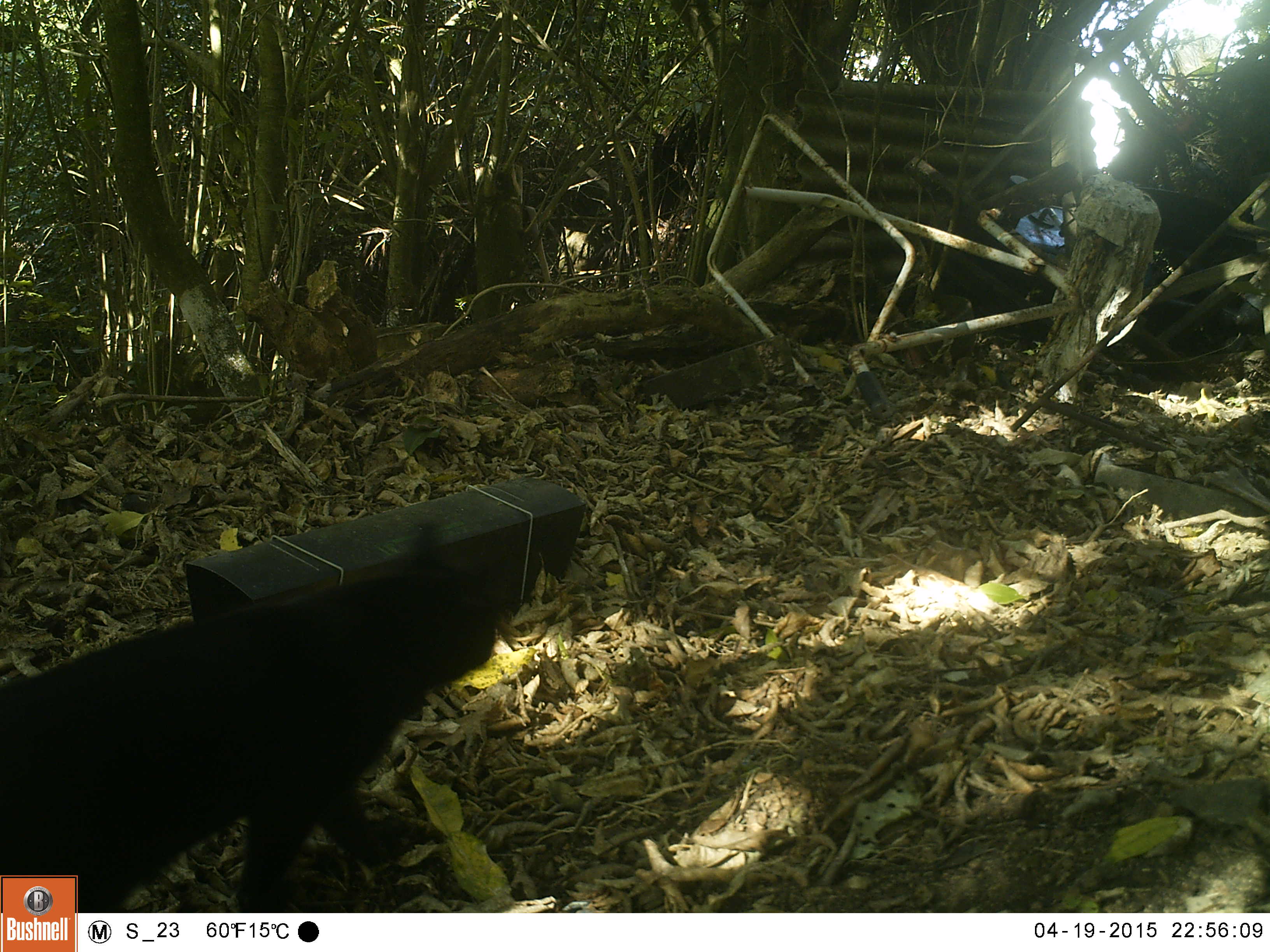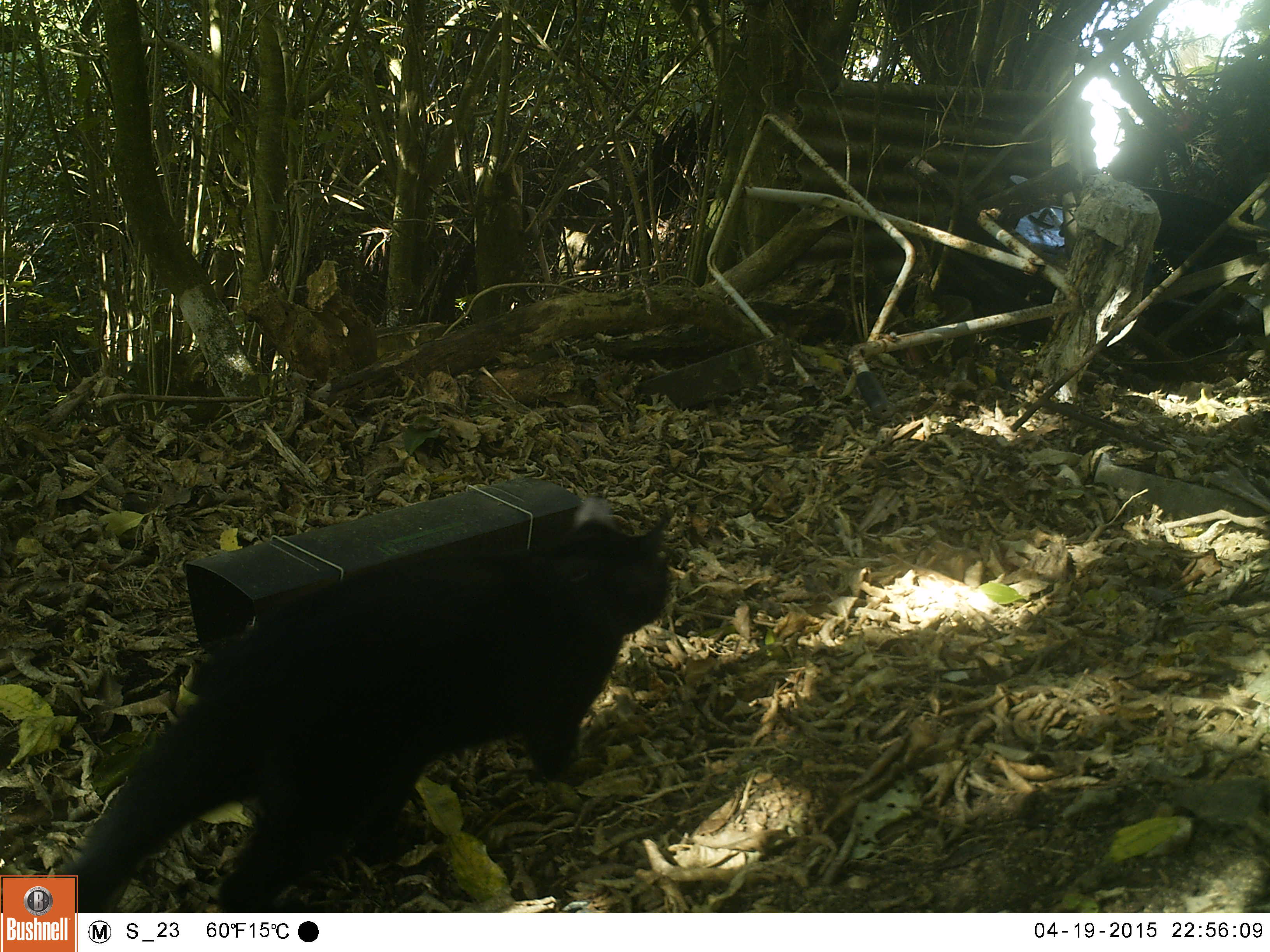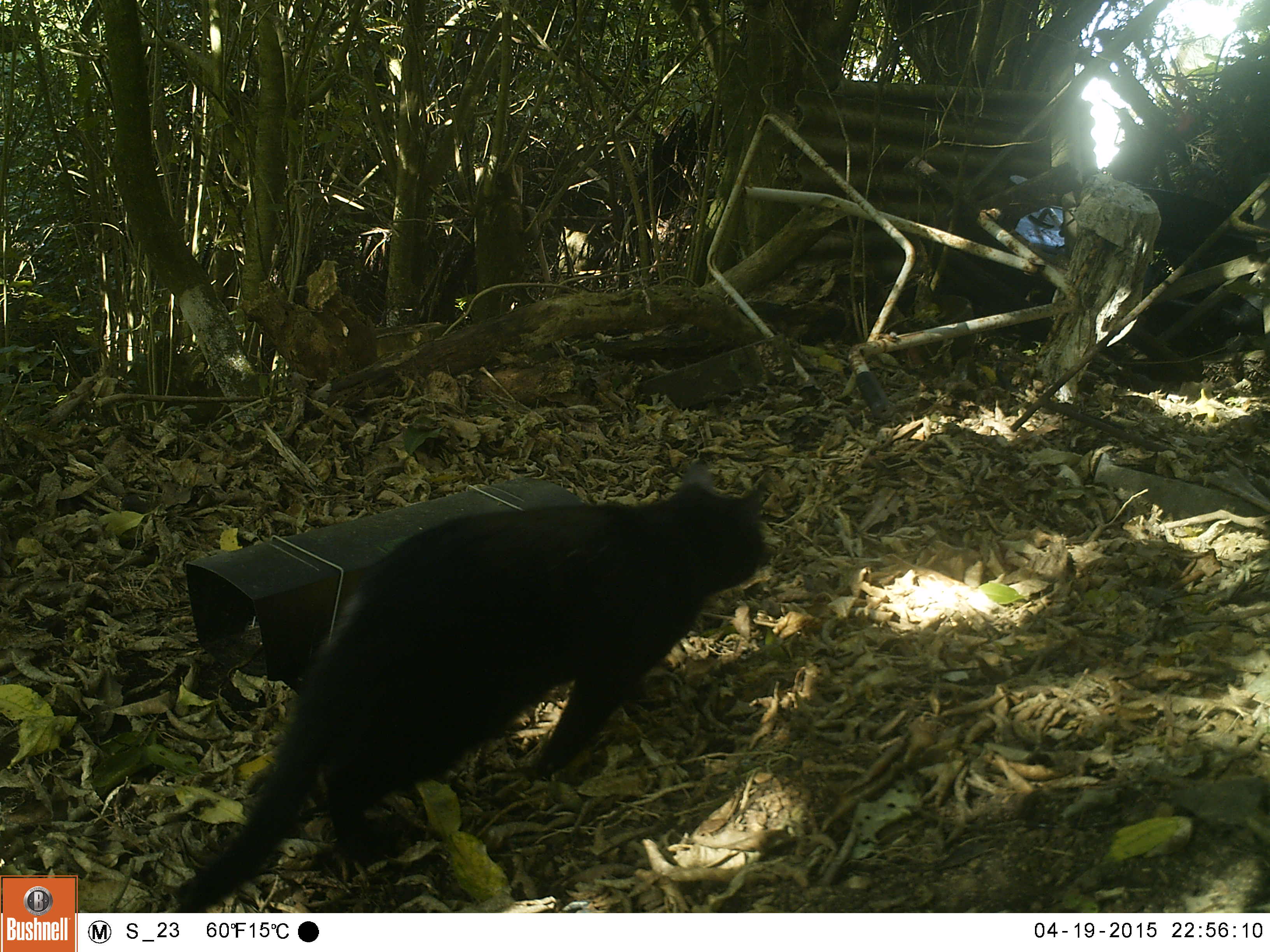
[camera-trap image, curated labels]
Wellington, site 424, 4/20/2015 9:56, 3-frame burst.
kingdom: Animalia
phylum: Chordata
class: Mammalia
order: Carnivora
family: Felidae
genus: Felis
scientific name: Felis catus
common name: cat